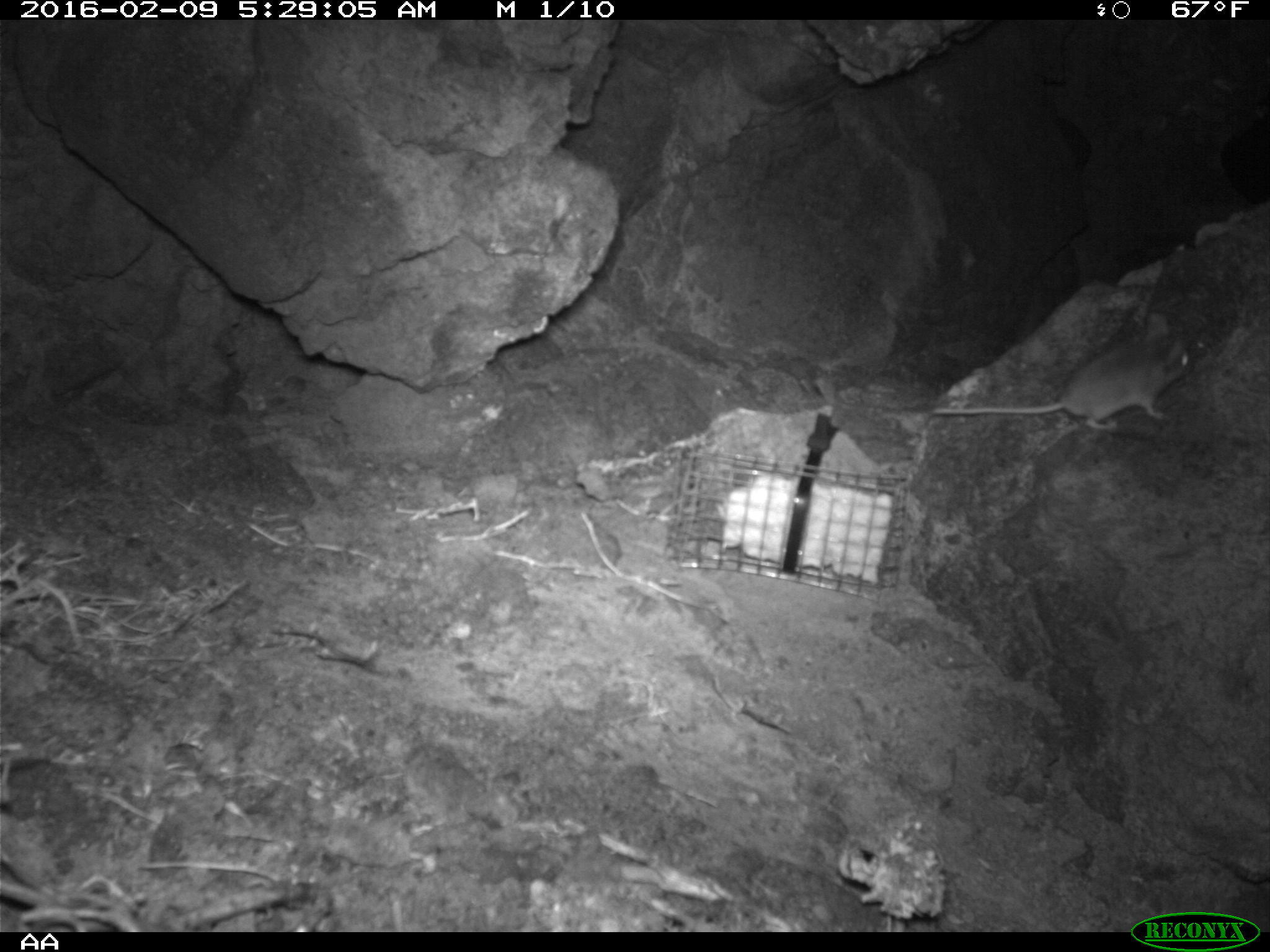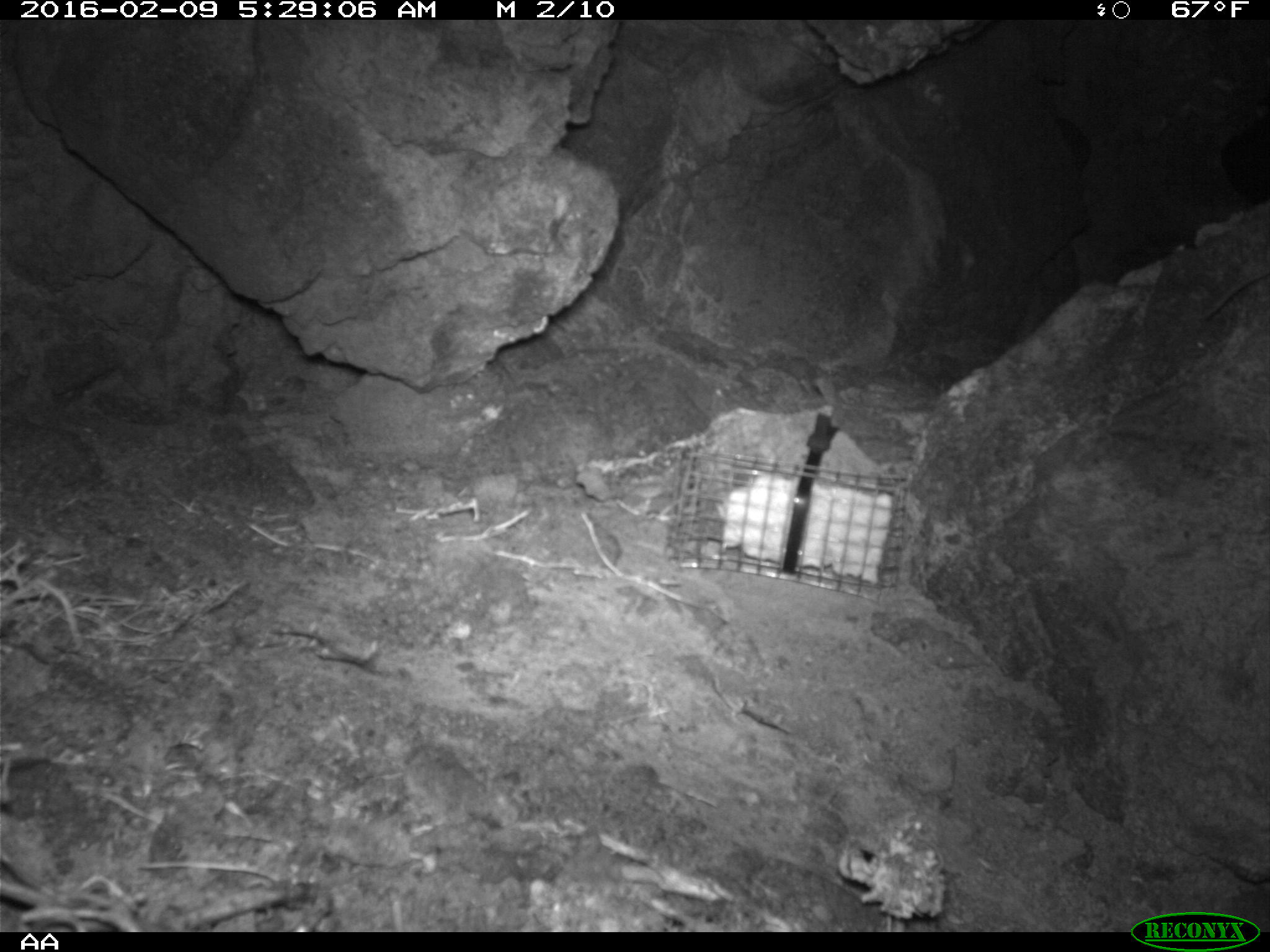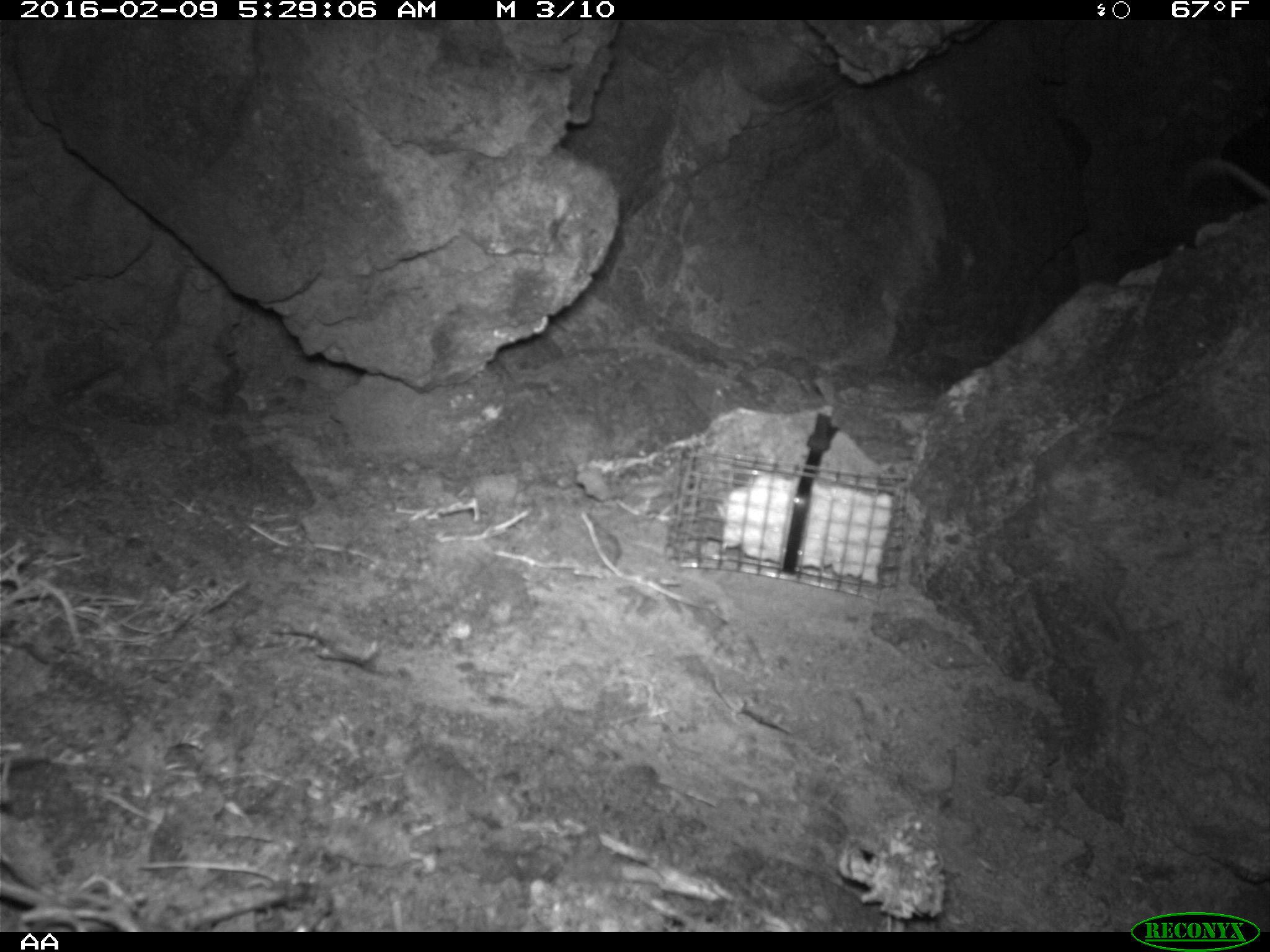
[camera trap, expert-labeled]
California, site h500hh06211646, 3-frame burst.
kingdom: Animalia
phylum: Chordata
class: Mammalia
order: Rodentia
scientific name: Rodentia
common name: rodent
Rodent (Rodentia).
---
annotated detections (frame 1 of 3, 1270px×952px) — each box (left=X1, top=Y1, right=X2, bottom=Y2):
rodent: (left=931, top=312, right=1191, bottom=429)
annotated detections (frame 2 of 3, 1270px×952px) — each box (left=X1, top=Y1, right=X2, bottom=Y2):
rodent: (left=1203, top=272, right=1269, bottom=329)